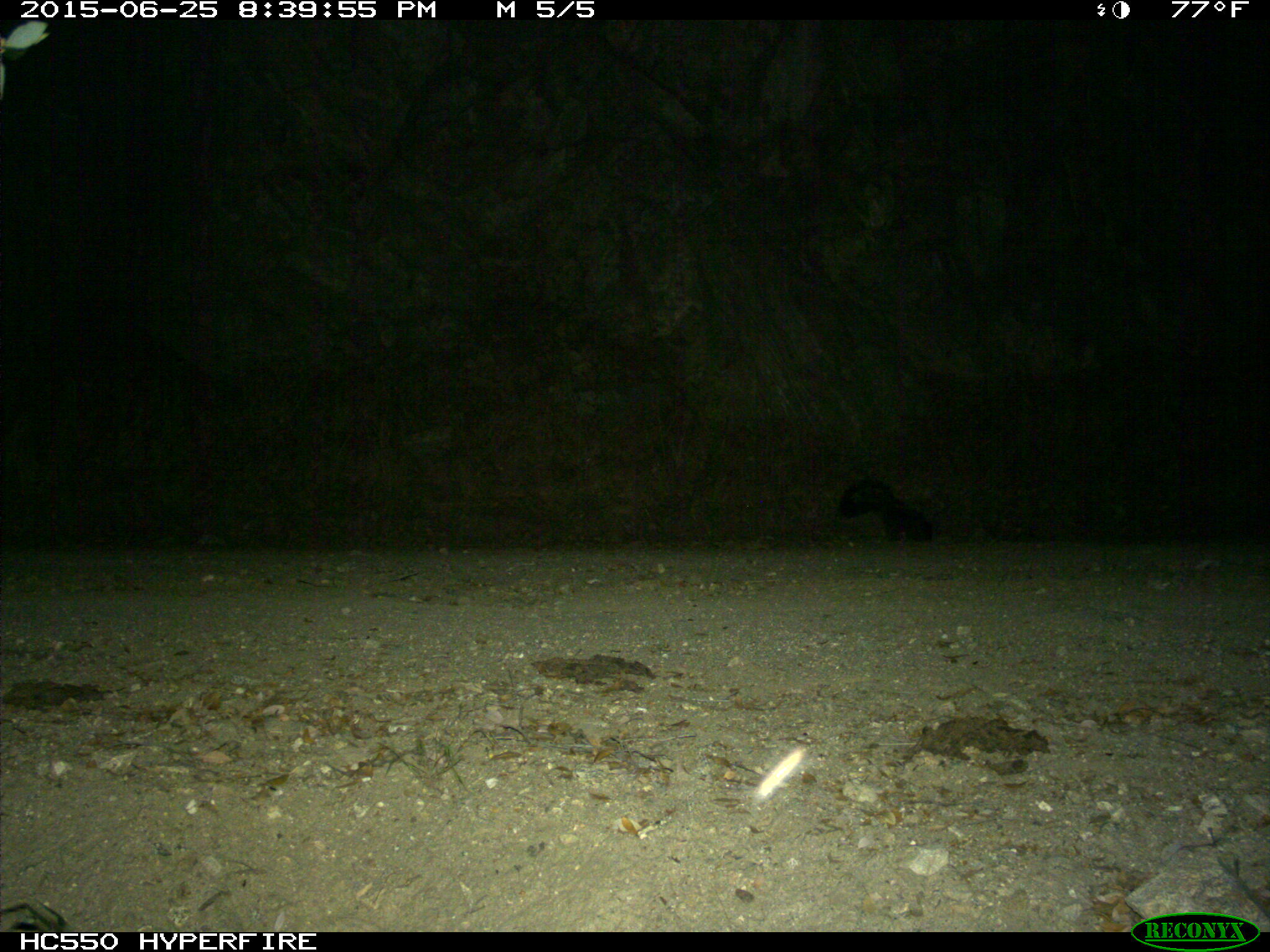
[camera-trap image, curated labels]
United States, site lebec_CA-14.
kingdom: Animalia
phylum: Chordata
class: Mammalia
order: Carnivora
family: Mephitidae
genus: Mephitis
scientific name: Mephitis mephitis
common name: striped skunk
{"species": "Mephitis mephitis (striped skunk)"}